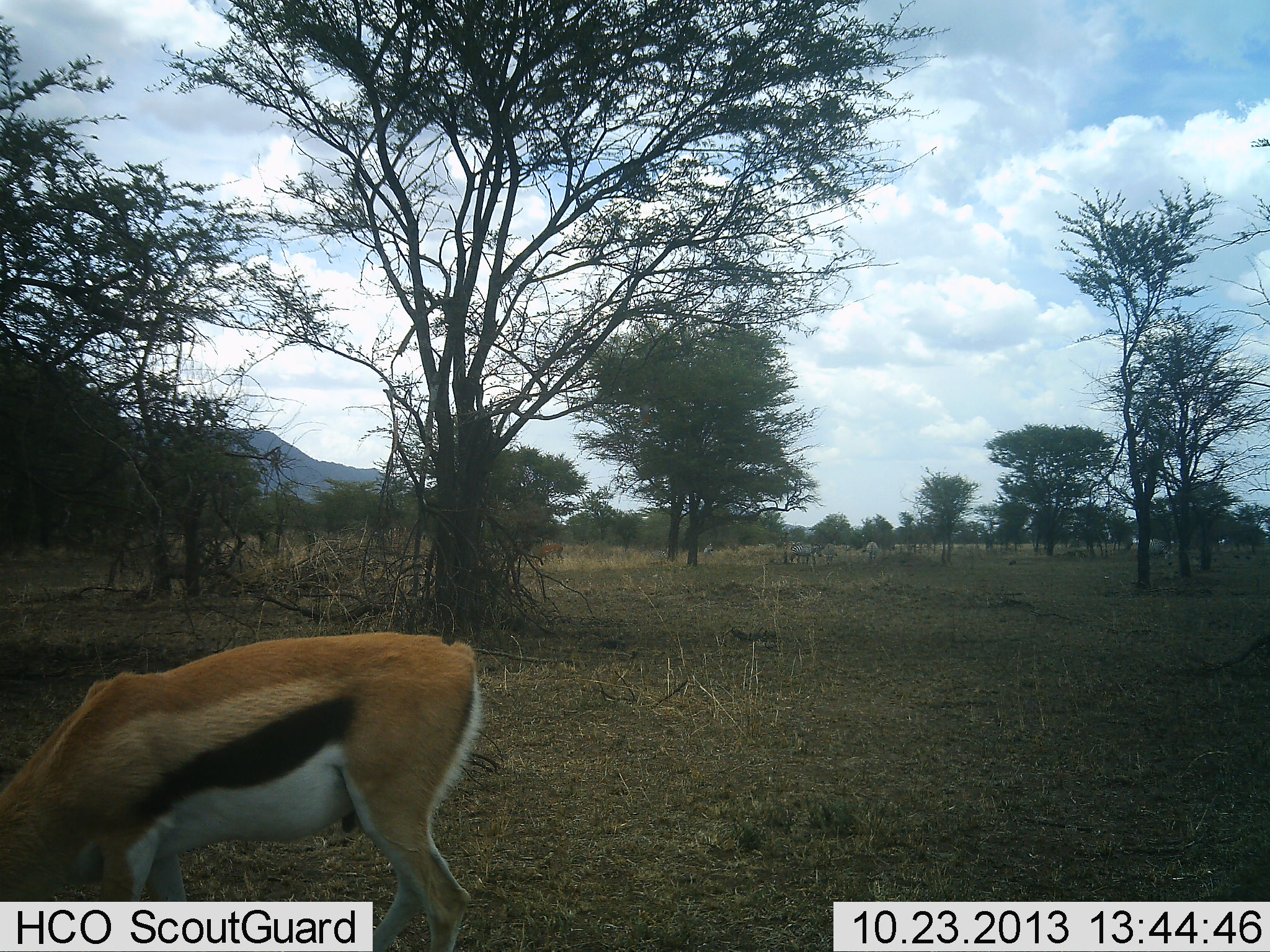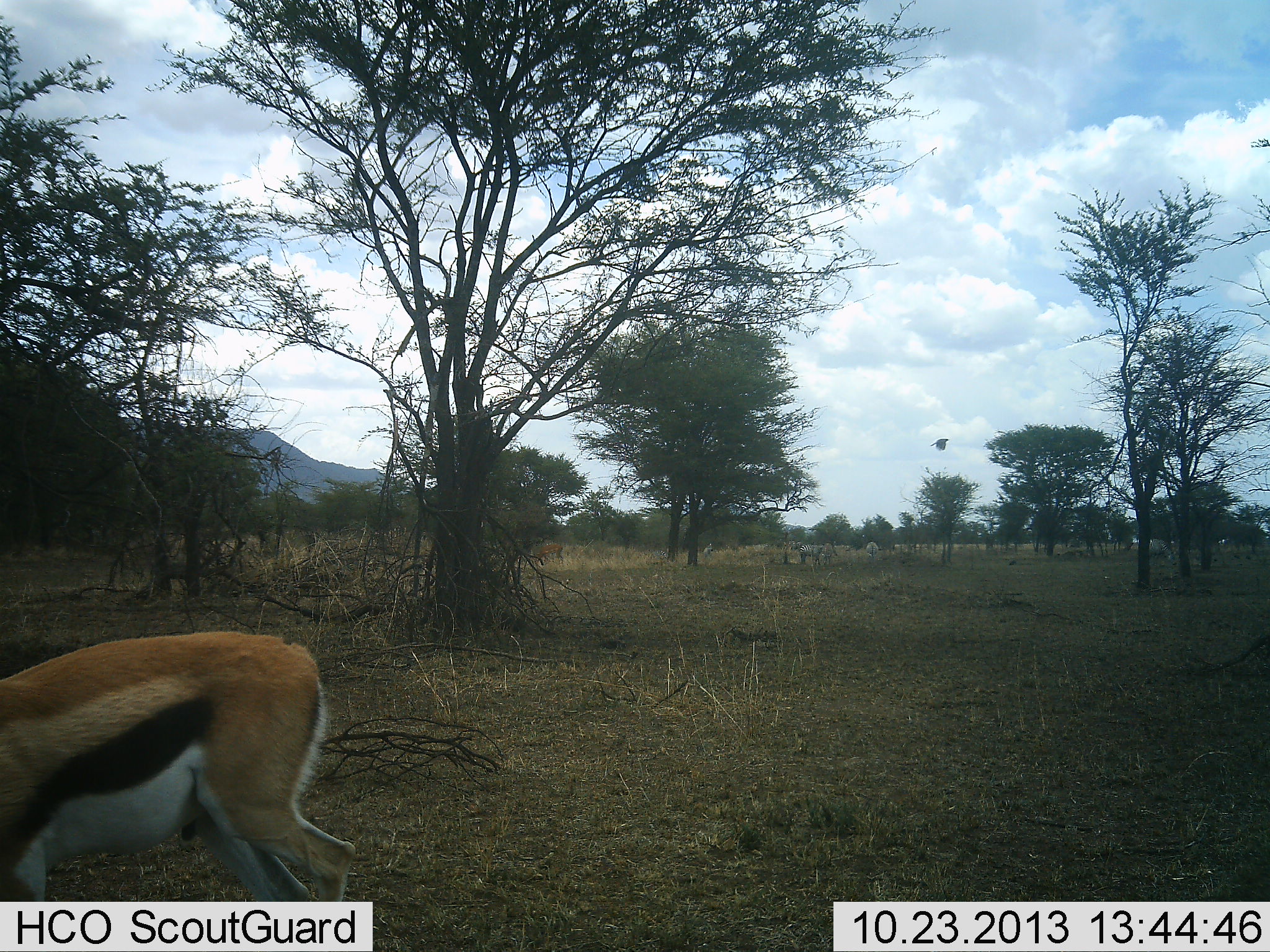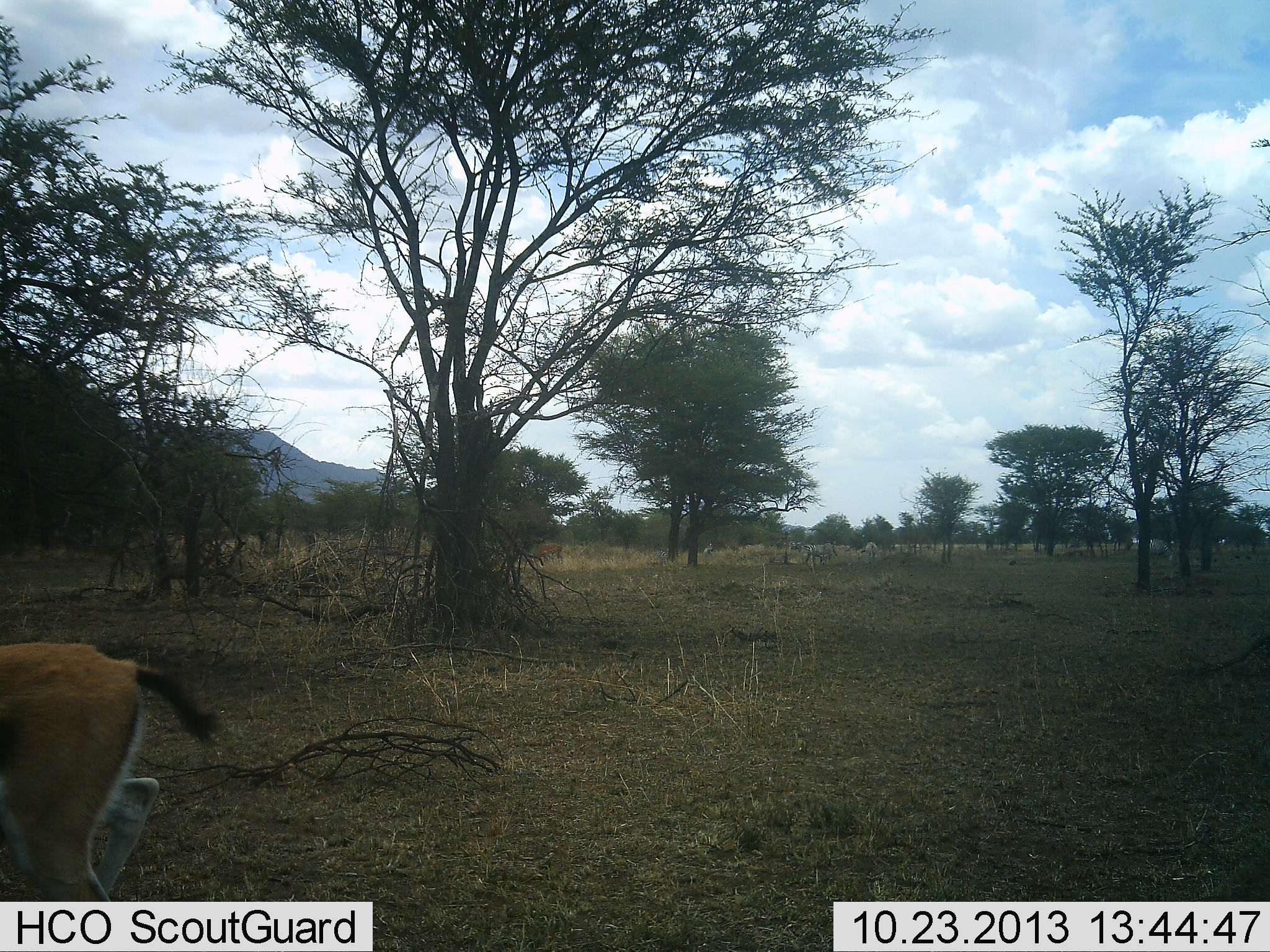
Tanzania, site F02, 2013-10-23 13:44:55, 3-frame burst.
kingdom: Animalia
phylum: Chordata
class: Mammalia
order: Artiodactyla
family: Bovidae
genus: Eudorcas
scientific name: Eudorcas thomsonii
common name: thomson's gazelle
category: gazellethomsons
Gazellethomsons (thomson's gazelle) (Eudorcas thomsonii), count 1. Behavior (volunteer vote fractions): standing 17%, resting 0%, moving 70%, interacting 0%. Young present (vote fraction): 0%. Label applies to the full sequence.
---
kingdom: Animalia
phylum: Chordata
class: Aves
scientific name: Aves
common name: bird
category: otherbird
Otherbird (bird) (Aves), count 1. Behavior (volunteer vote fractions): standing 0%, resting 0%, moving 100%, interacting 0%. Young present (vote fraction): 0%. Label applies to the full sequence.